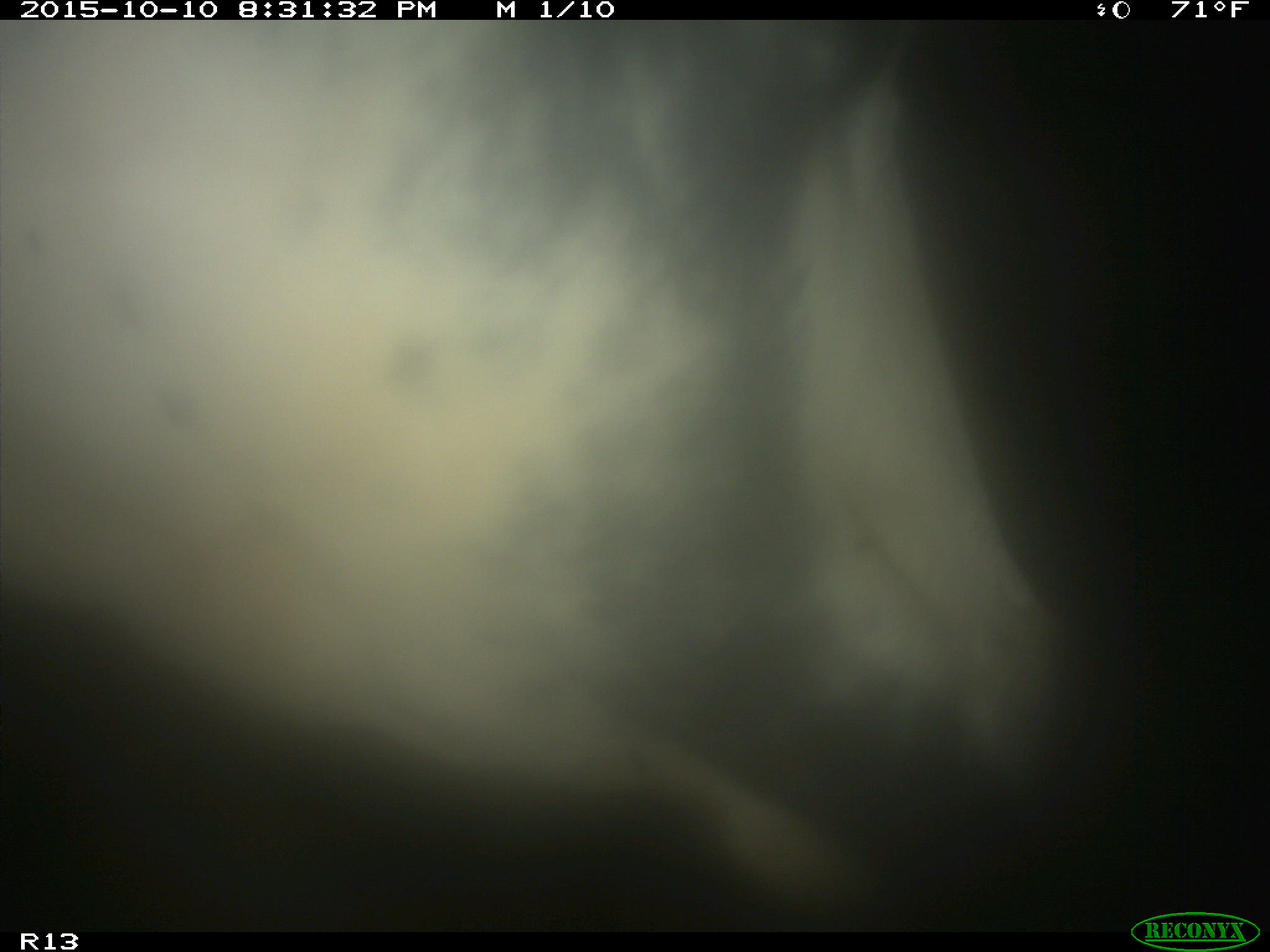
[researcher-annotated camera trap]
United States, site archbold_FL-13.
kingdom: Animalia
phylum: Chordata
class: Mammalia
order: Artiodactyla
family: Bovidae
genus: Bos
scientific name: Bos taurus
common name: domestic cow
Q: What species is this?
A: Bos taurus (domestic cow).